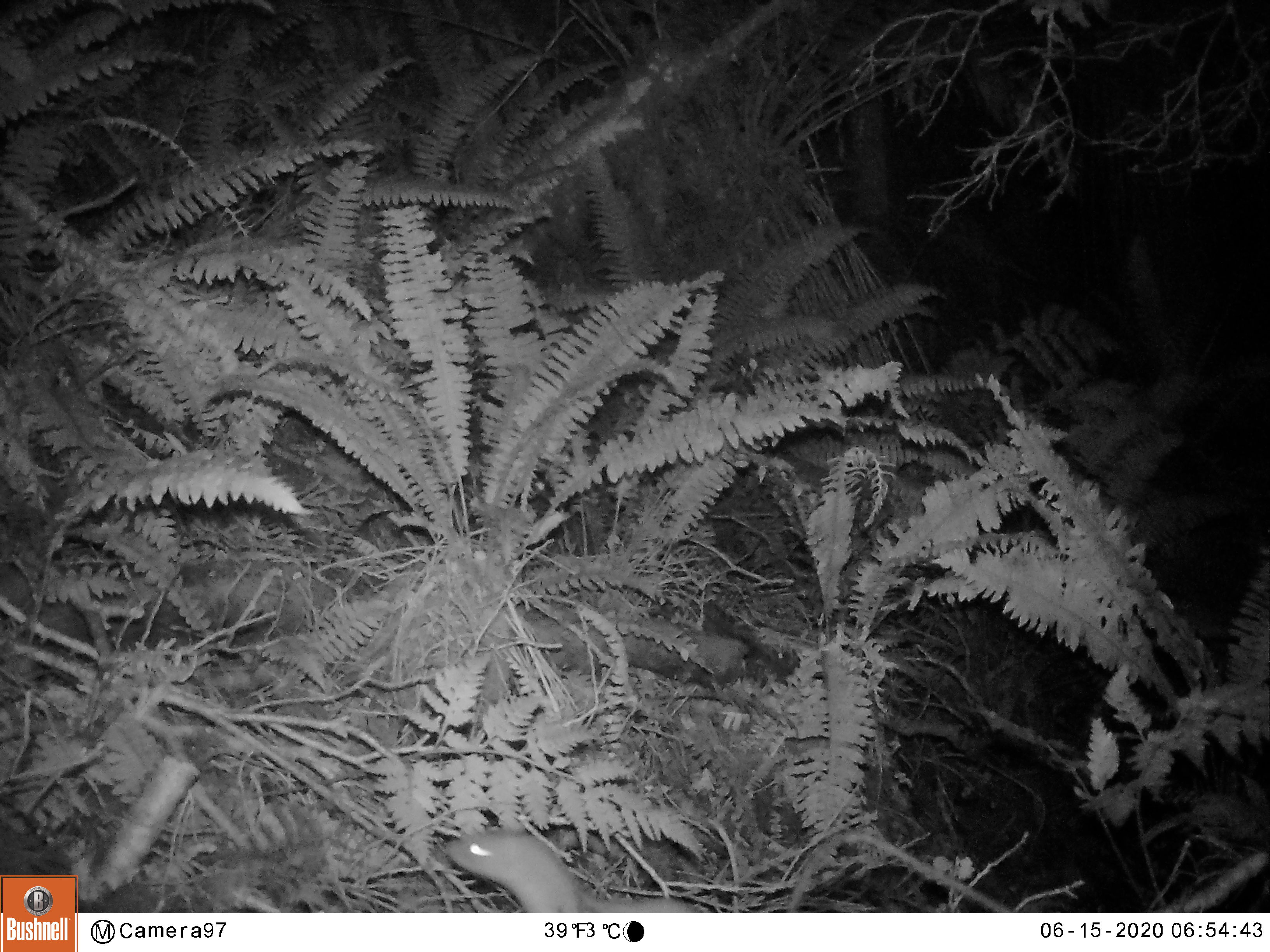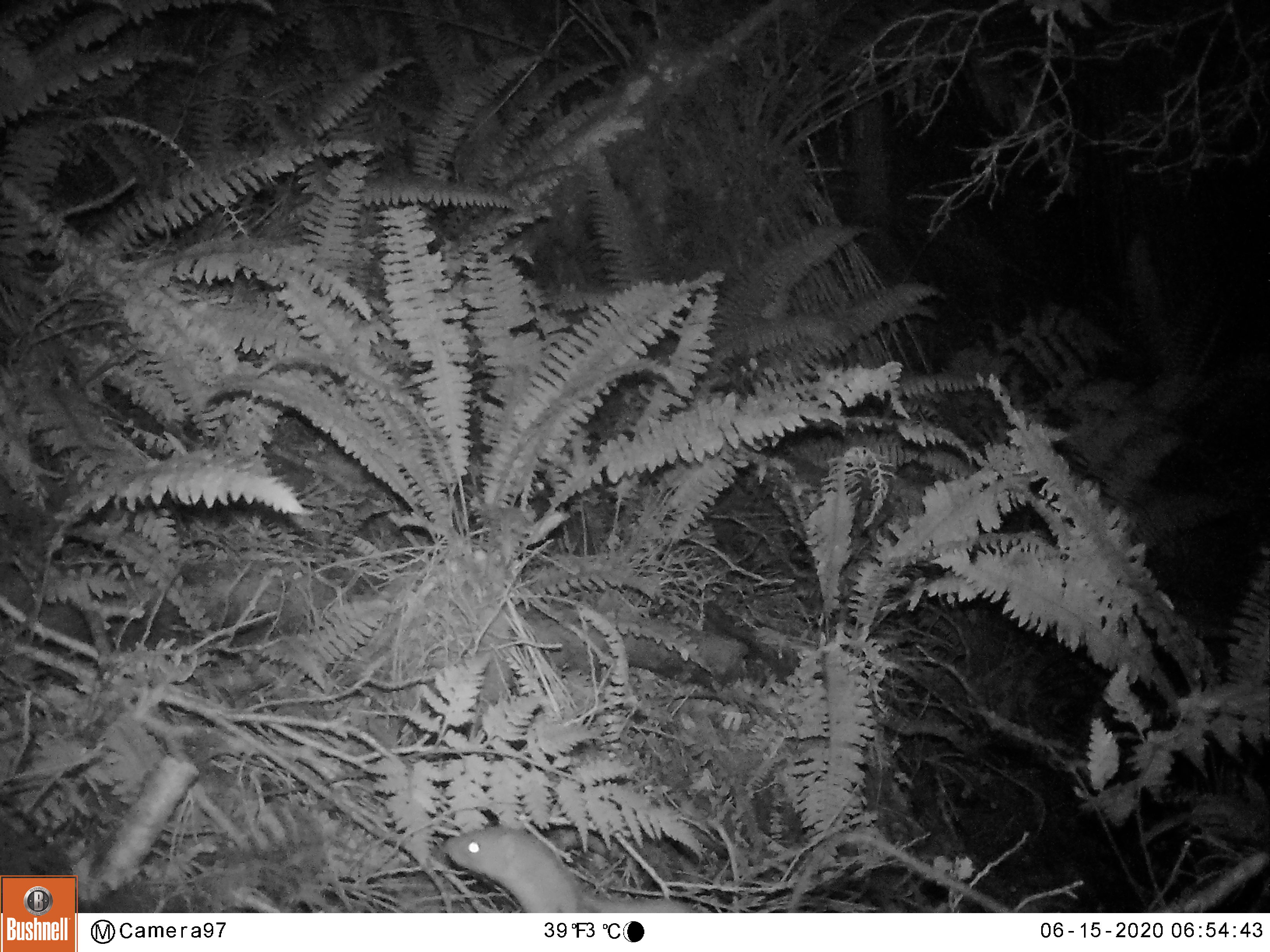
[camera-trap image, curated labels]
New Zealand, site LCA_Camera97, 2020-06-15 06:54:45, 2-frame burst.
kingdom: Animalia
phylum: Chordata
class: Mammalia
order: Carnivora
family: Mustelidae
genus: Mustela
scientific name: Mustela erminea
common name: stoat